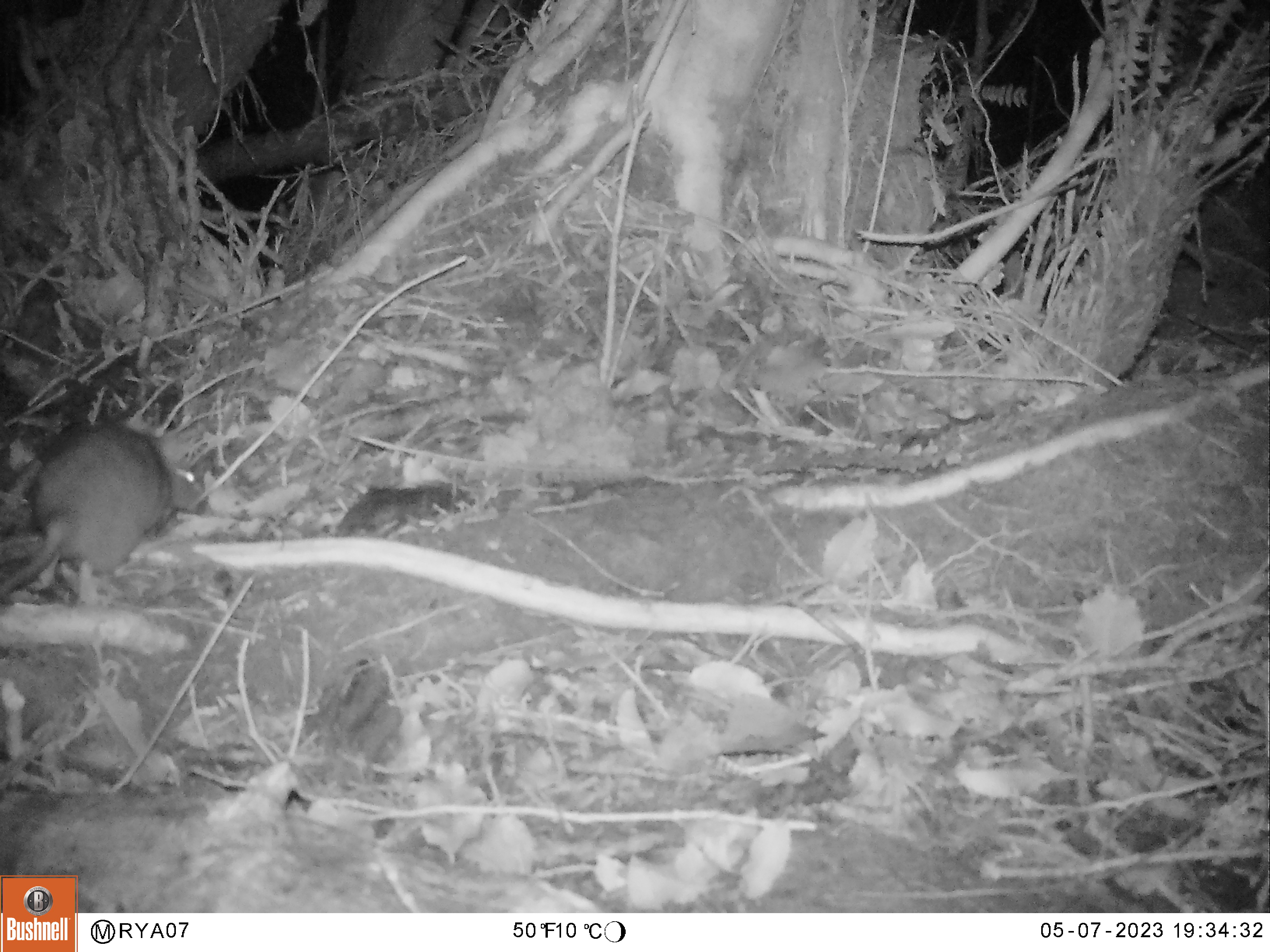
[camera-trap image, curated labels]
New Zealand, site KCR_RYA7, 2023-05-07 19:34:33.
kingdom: Animalia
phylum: Chordata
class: Mammalia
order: Rodentia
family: Muridae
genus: Rattus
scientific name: Rattus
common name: rat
Rat (Rattus).